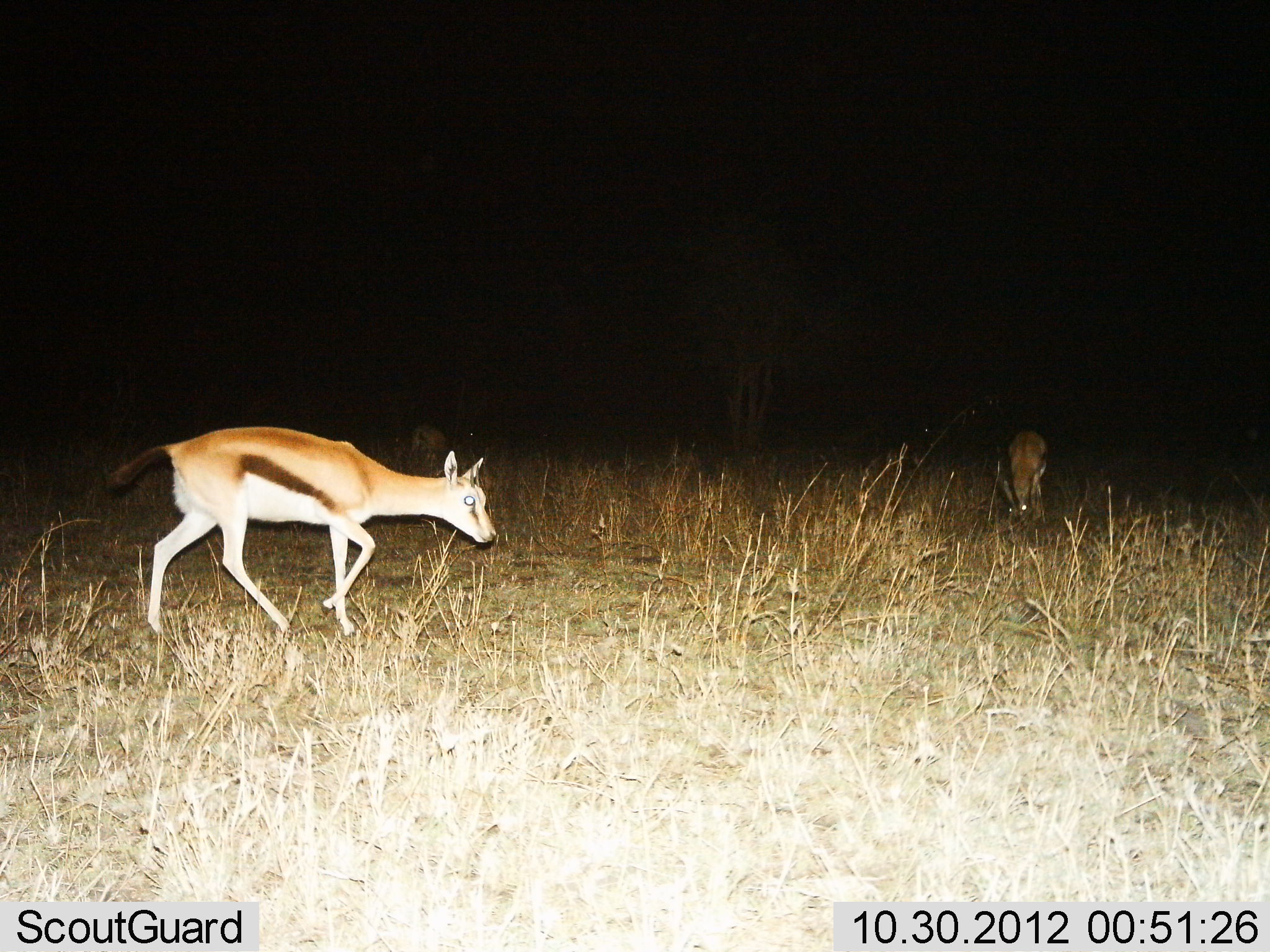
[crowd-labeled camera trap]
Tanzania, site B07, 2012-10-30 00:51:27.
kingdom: Animalia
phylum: Chordata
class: Mammalia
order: Artiodactyla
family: Bovidae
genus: Eudorcas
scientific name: Eudorcas thomsonii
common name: thomson's gazelle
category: gazellethomsons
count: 2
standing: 30%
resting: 0%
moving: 70%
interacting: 0%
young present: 0%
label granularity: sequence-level